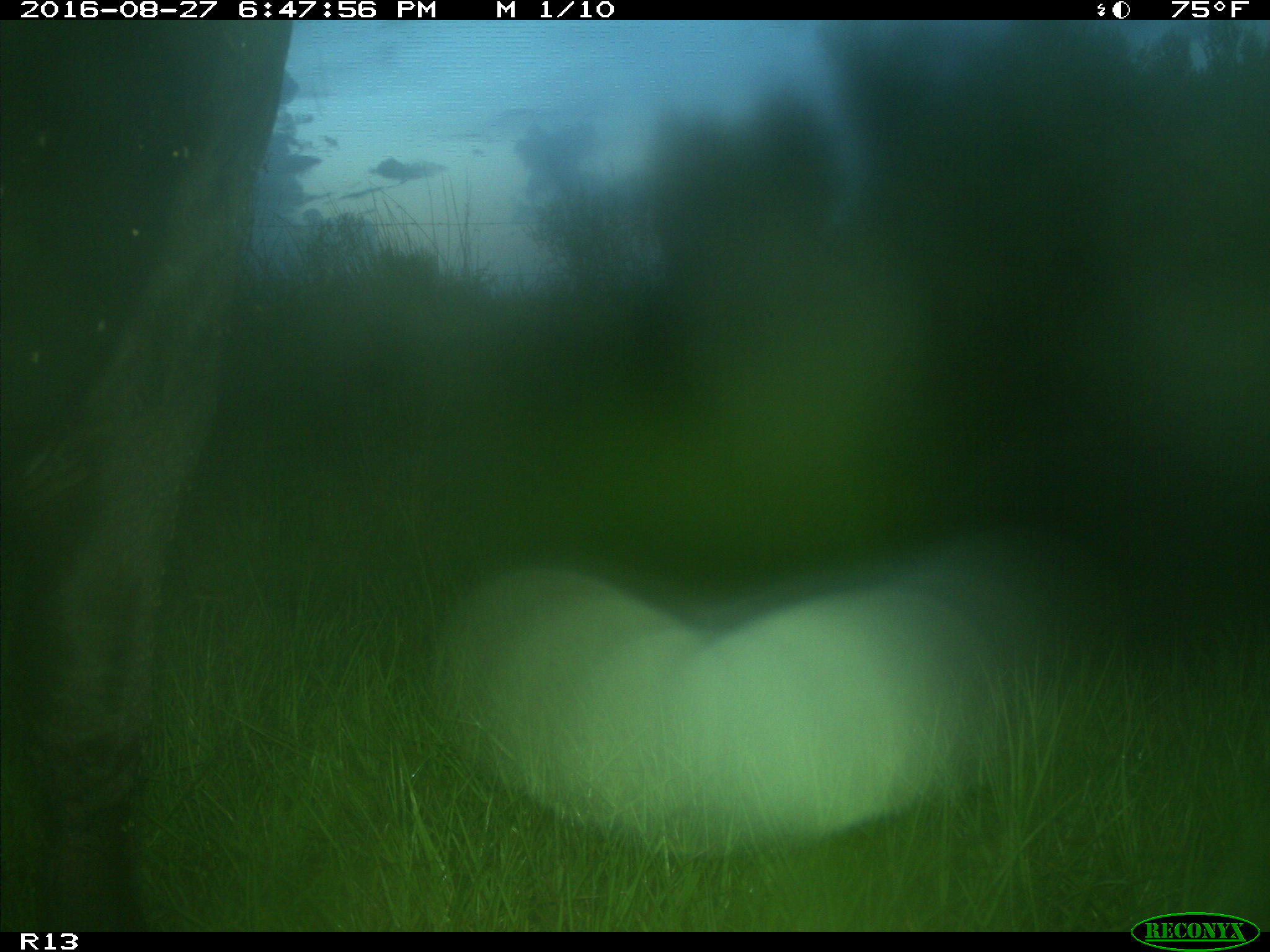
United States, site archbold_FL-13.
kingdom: Animalia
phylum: Chordata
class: Mammalia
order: Artiodactyla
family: Bovidae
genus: Bos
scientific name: Bos taurus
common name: domestic cow